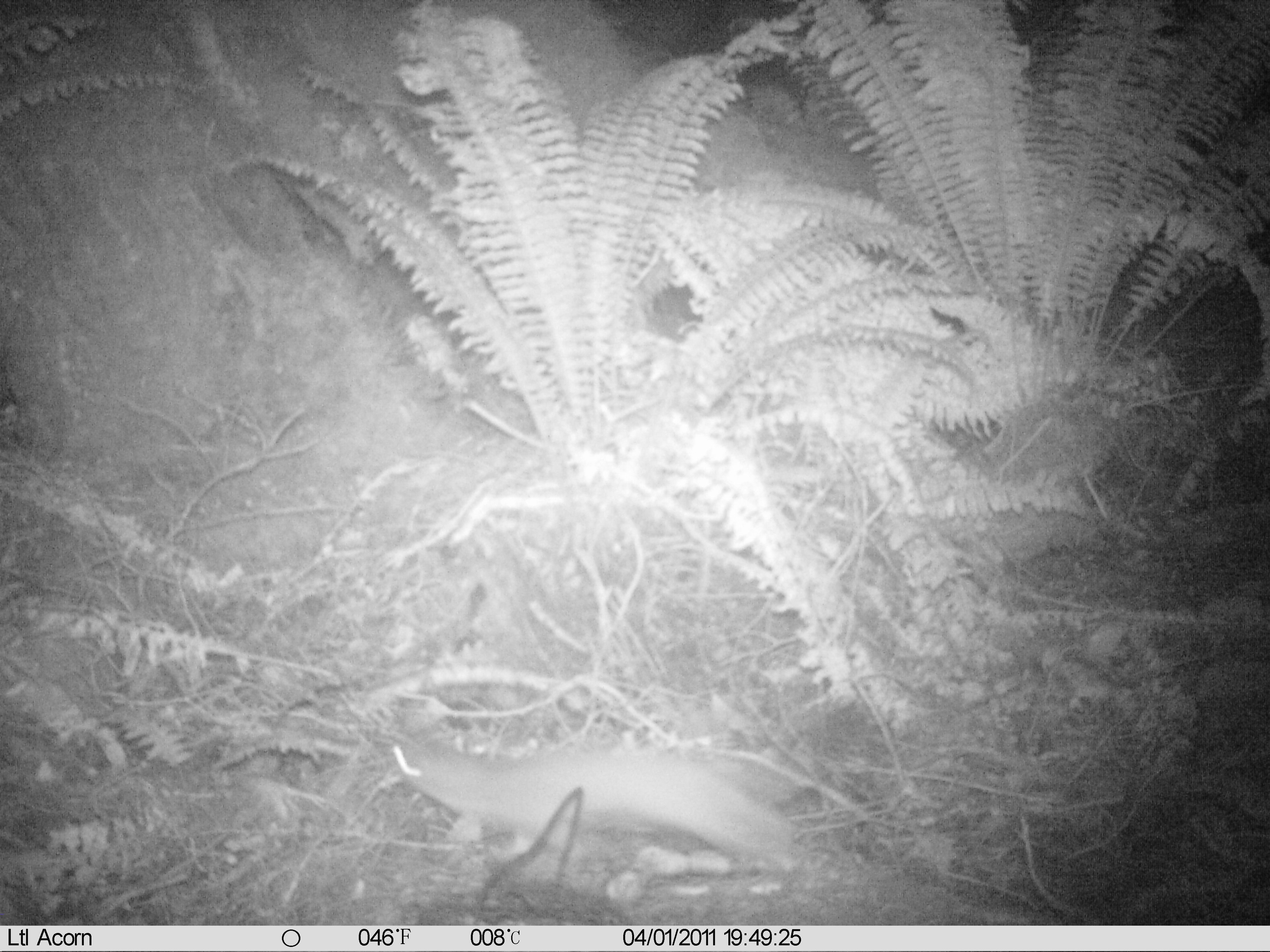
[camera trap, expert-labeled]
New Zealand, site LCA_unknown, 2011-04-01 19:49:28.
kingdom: Animalia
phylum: Chordata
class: Mammalia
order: Carnivora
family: Mustelidae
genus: Mustela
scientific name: Mustela erminea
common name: stoat